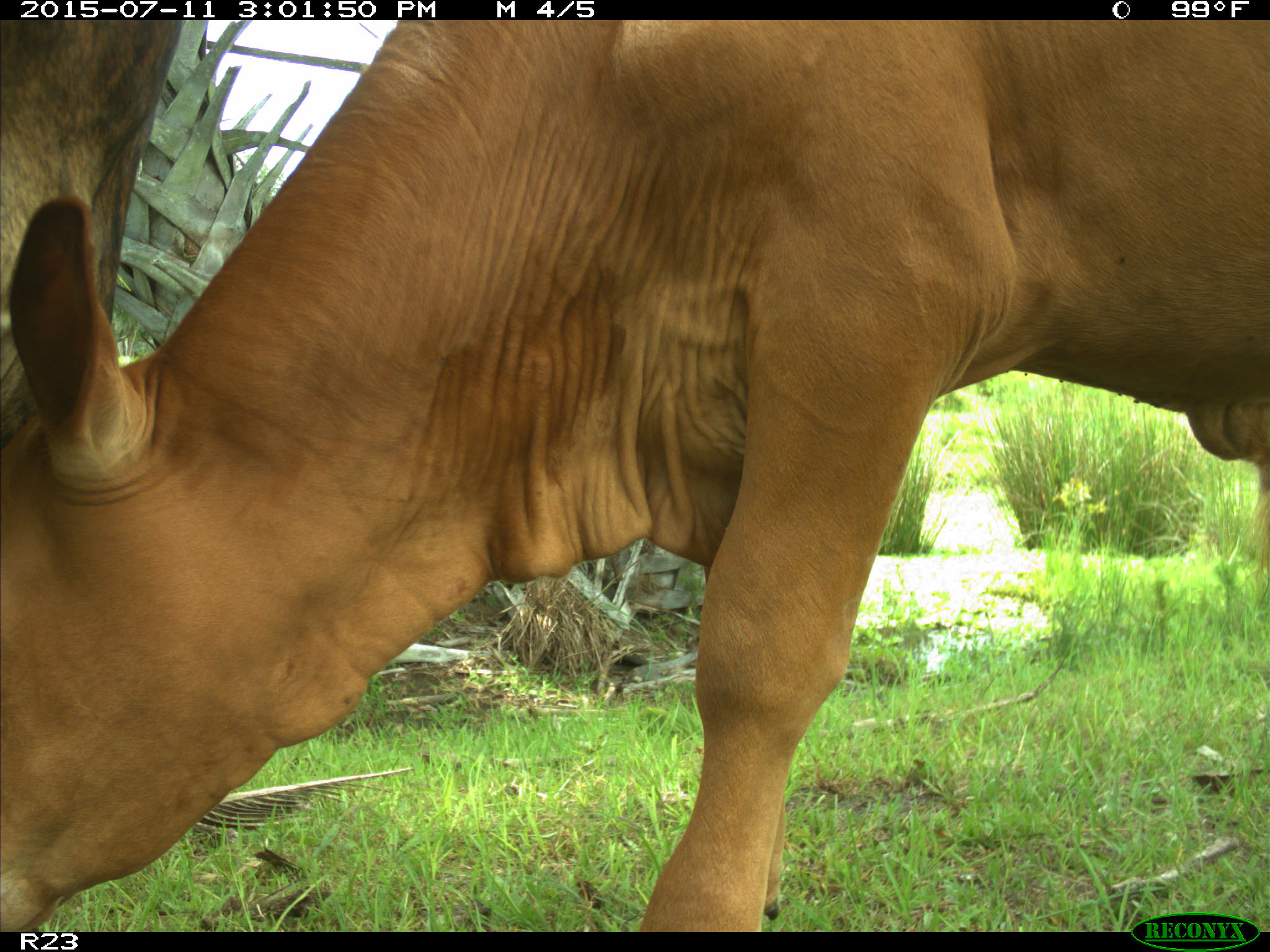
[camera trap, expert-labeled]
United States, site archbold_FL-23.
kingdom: Animalia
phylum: Chordata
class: Mammalia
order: Artiodactyla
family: Bovidae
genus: Bos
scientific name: Bos taurus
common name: domestic cow